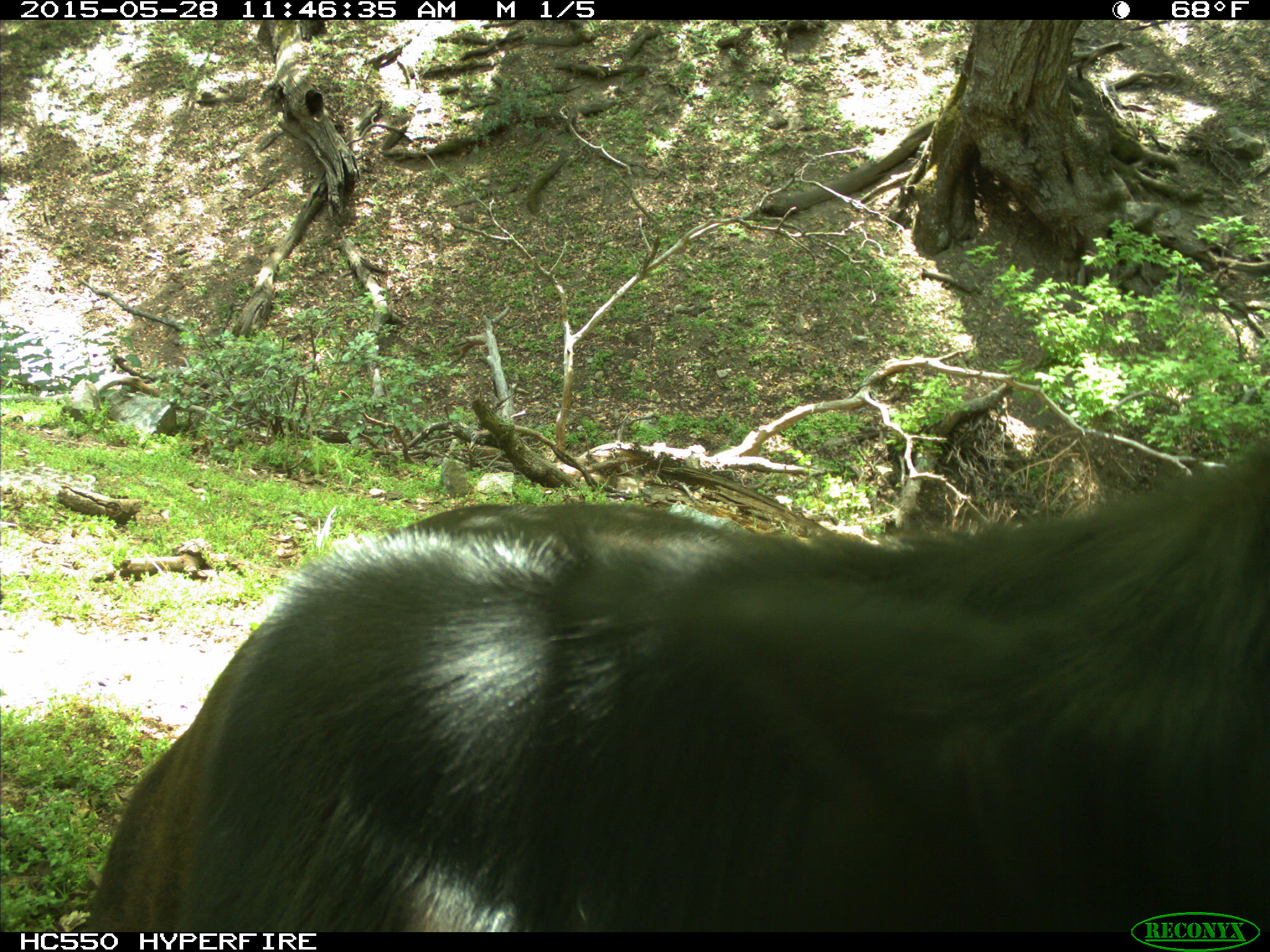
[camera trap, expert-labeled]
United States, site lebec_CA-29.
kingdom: Animalia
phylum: Chordata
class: Mammalia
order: Artiodactyla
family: Bovidae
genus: Bos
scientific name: Bos taurus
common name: domestic cow